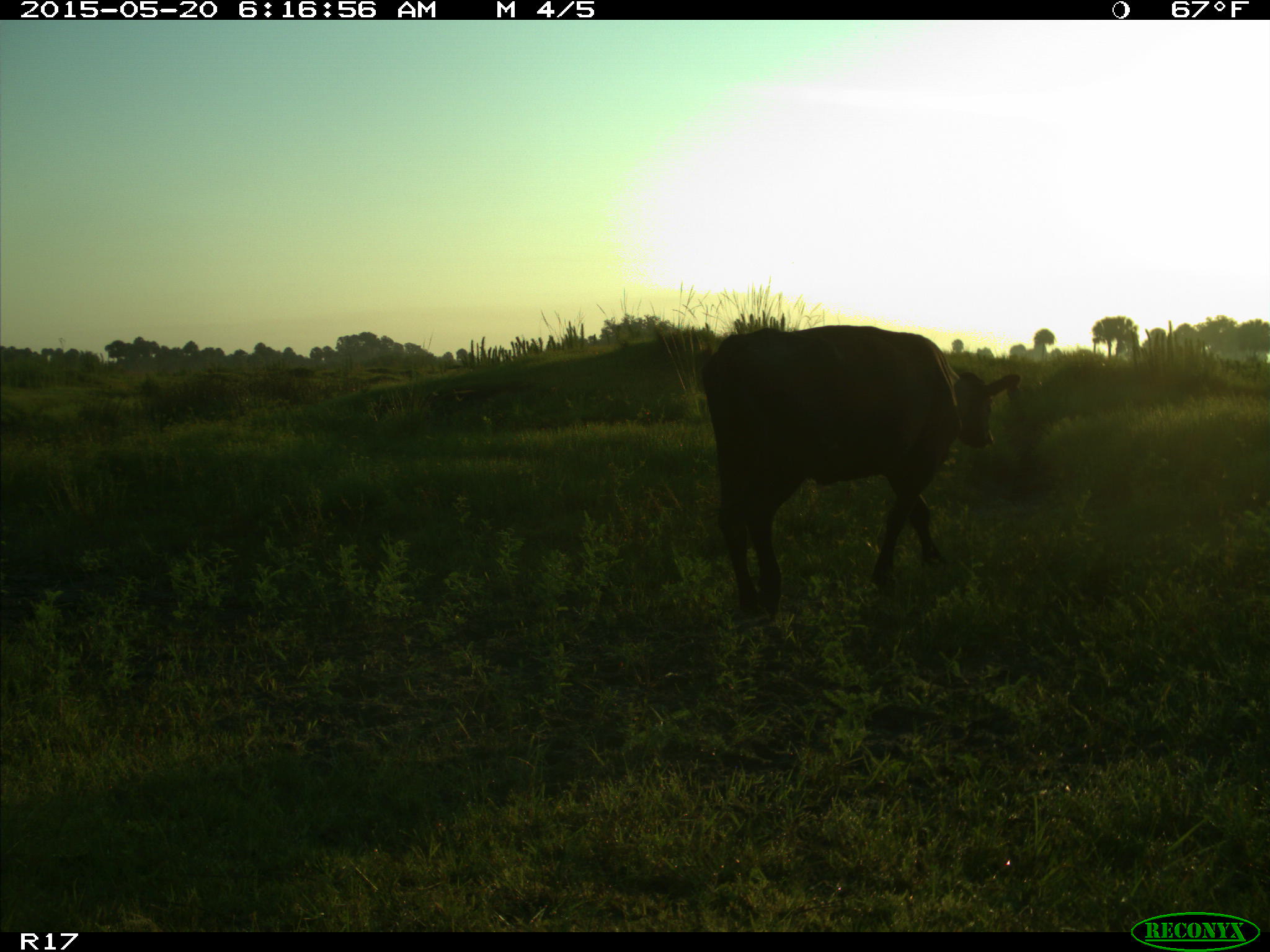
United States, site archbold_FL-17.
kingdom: Animalia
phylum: Chordata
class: Mammalia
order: Artiodactyla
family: Bovidae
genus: Bos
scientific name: Bos taurus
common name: domestic cow